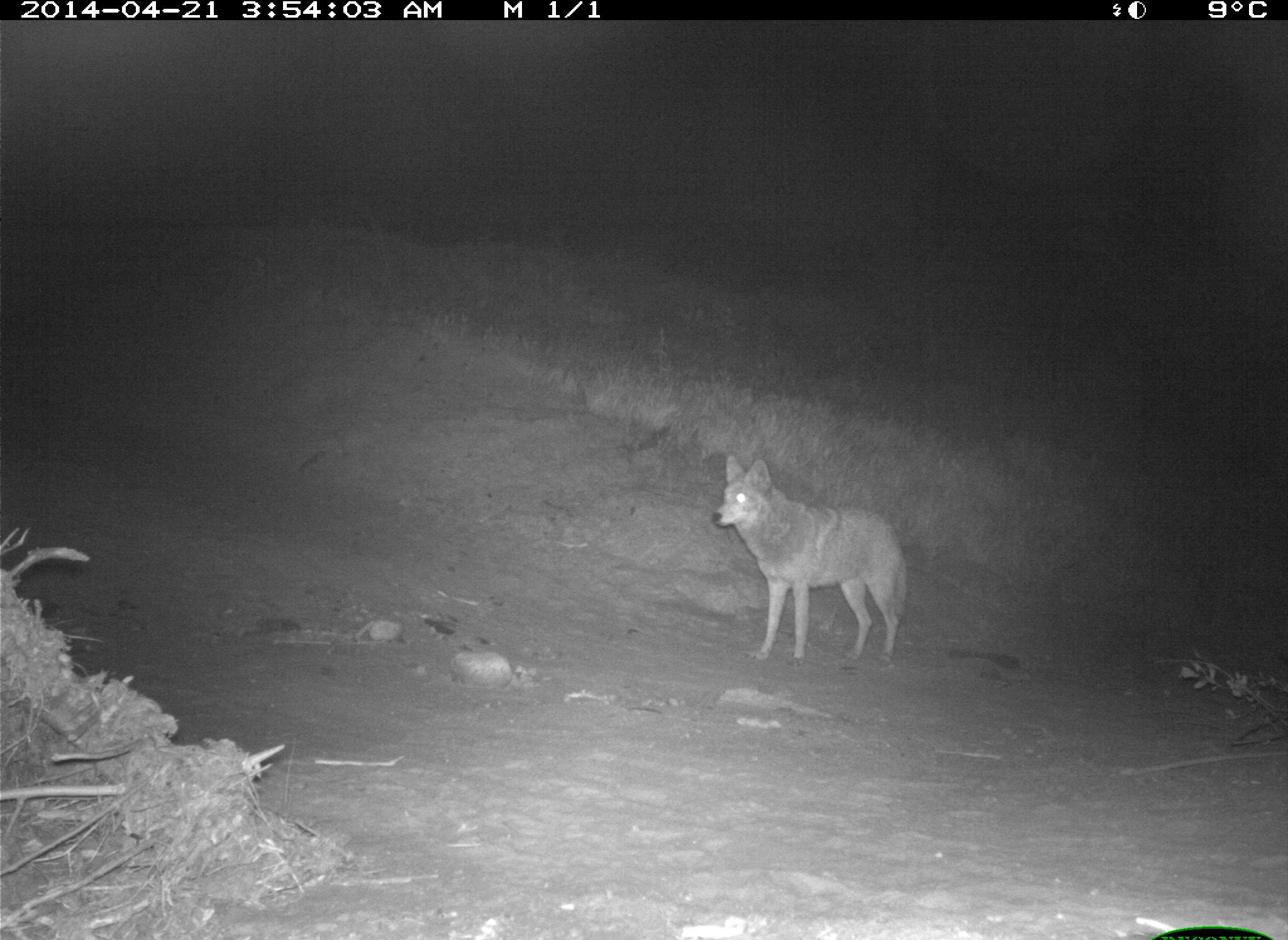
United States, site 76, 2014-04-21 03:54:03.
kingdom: Animalia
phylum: Chordata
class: Mammalia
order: Carnivora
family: Canidae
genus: Canis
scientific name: Canis latrans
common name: coyote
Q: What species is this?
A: Coyote (Canis latrans).